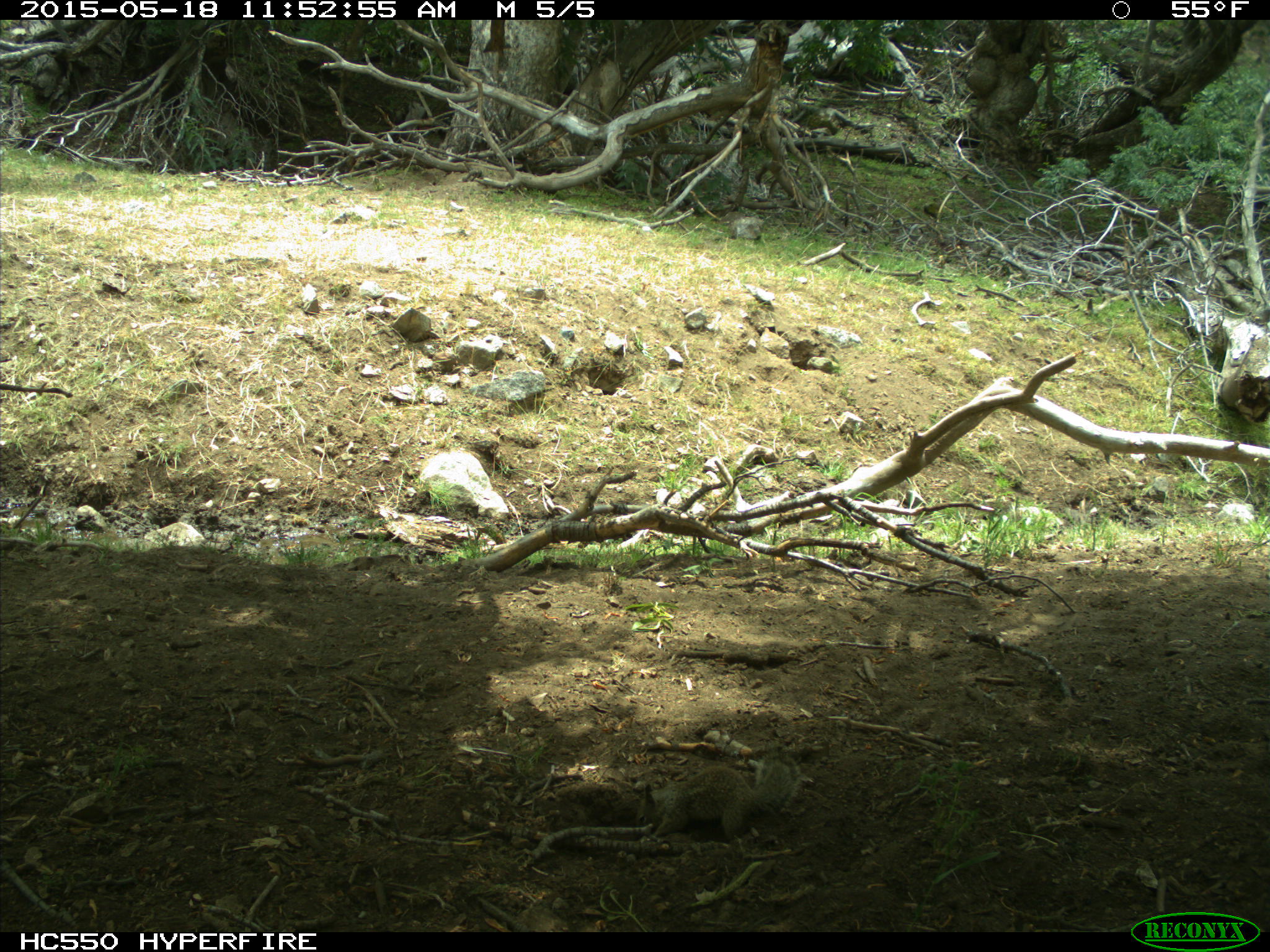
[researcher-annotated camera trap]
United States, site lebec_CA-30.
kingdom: Animalia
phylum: Chordata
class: Mammalia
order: Rodentia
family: Sciuridae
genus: Otospermophilus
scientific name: Otospermophilus beecheyi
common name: california ground squirrel